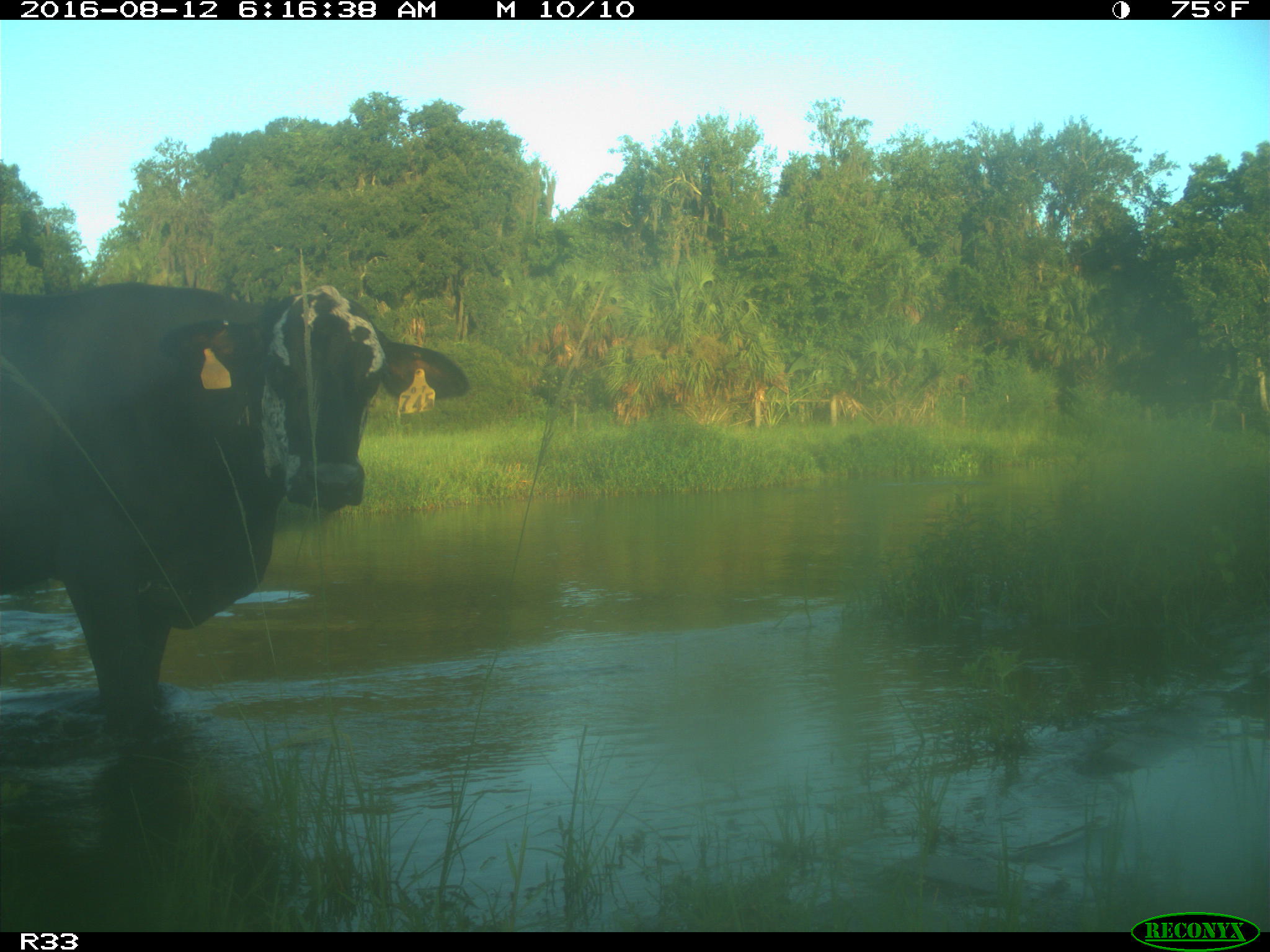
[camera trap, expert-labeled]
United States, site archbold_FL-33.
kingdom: Animalia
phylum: Chordata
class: Mammalia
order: Artiodactyla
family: Bovidae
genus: Bos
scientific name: Bos taurus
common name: domestic cow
Bos taurus (domestic cow).